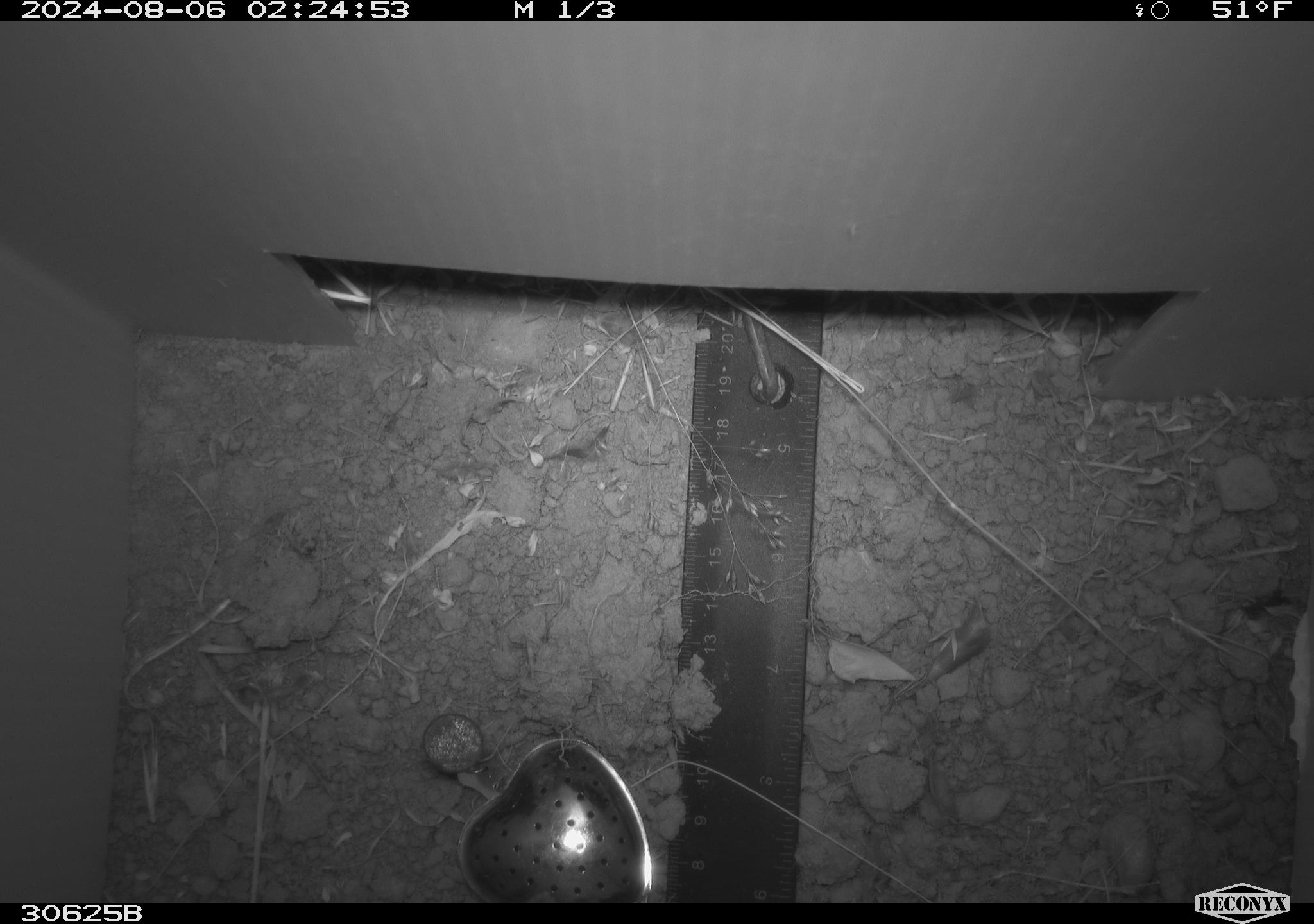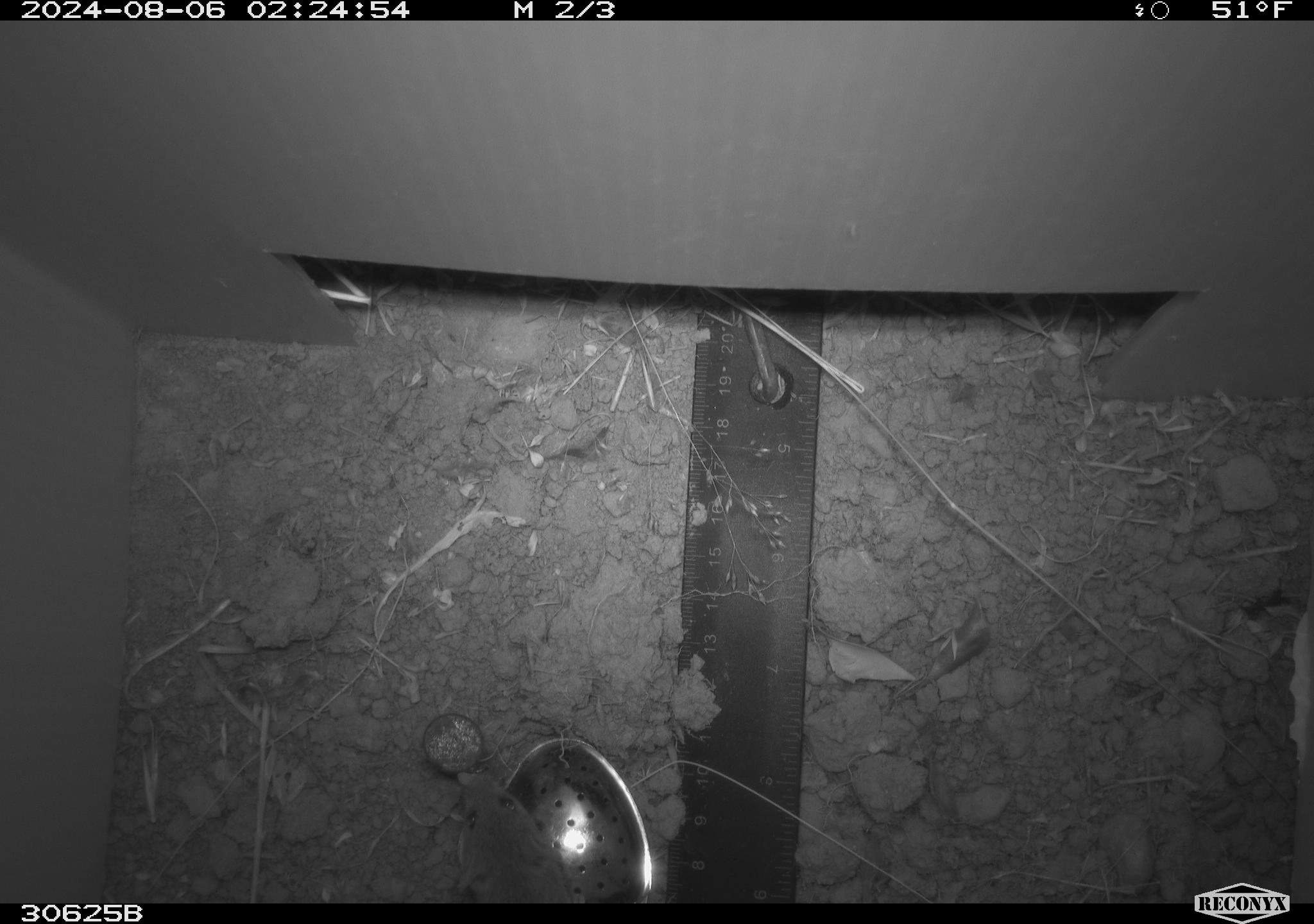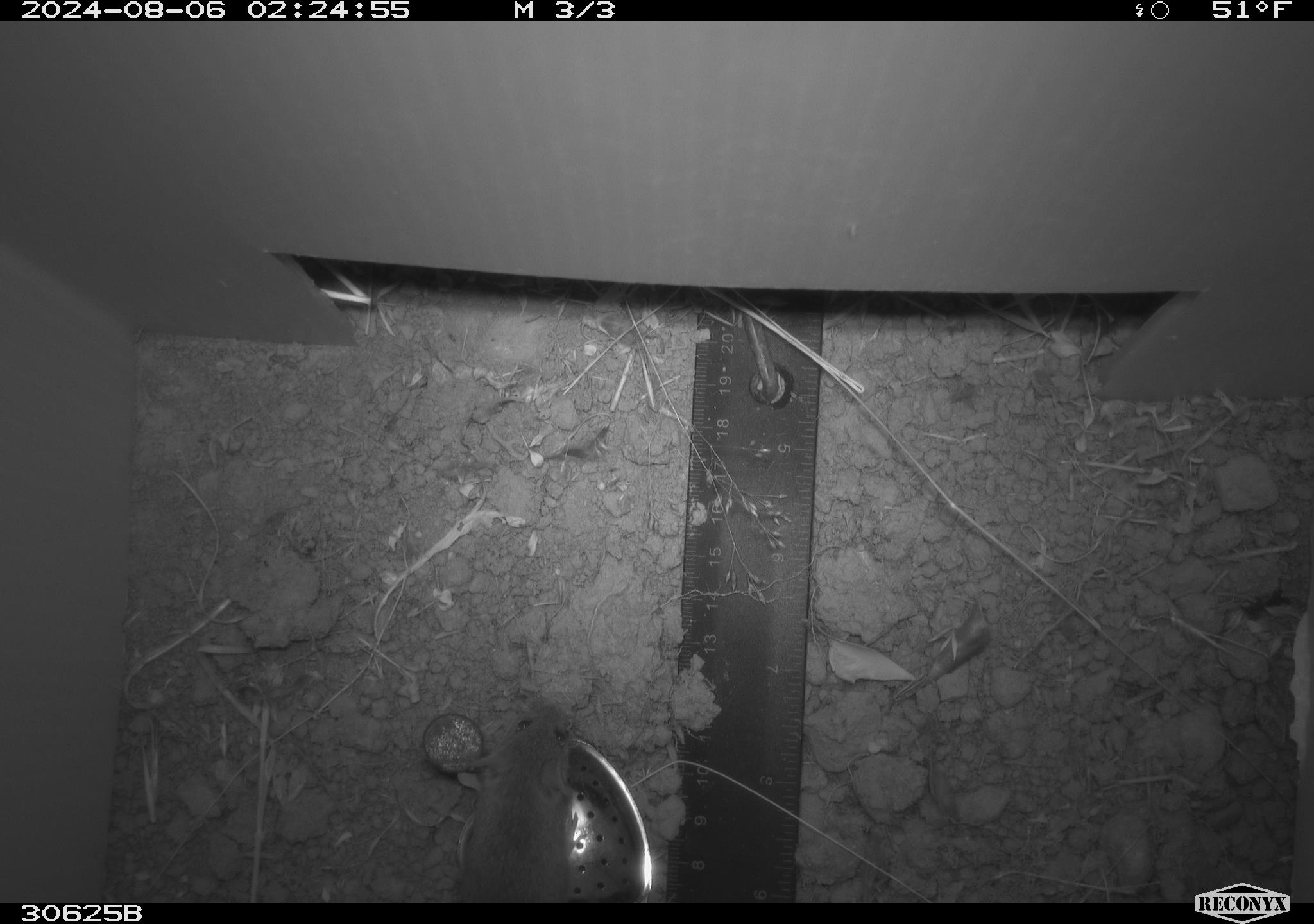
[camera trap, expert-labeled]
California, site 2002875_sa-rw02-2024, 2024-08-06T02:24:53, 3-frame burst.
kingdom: Animalia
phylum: Chordata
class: Mammalia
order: Rodentia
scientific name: Rodentia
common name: mouse species